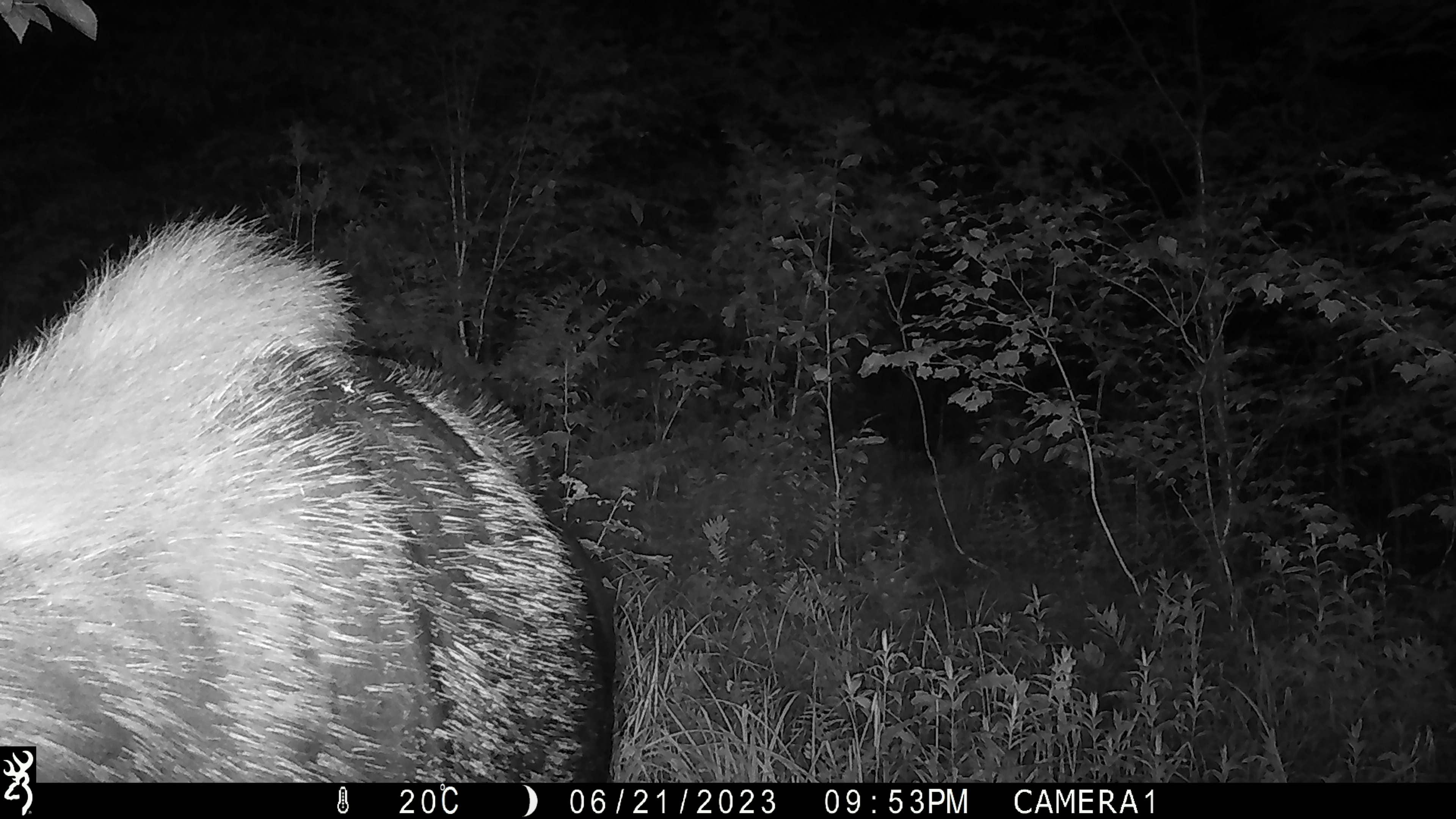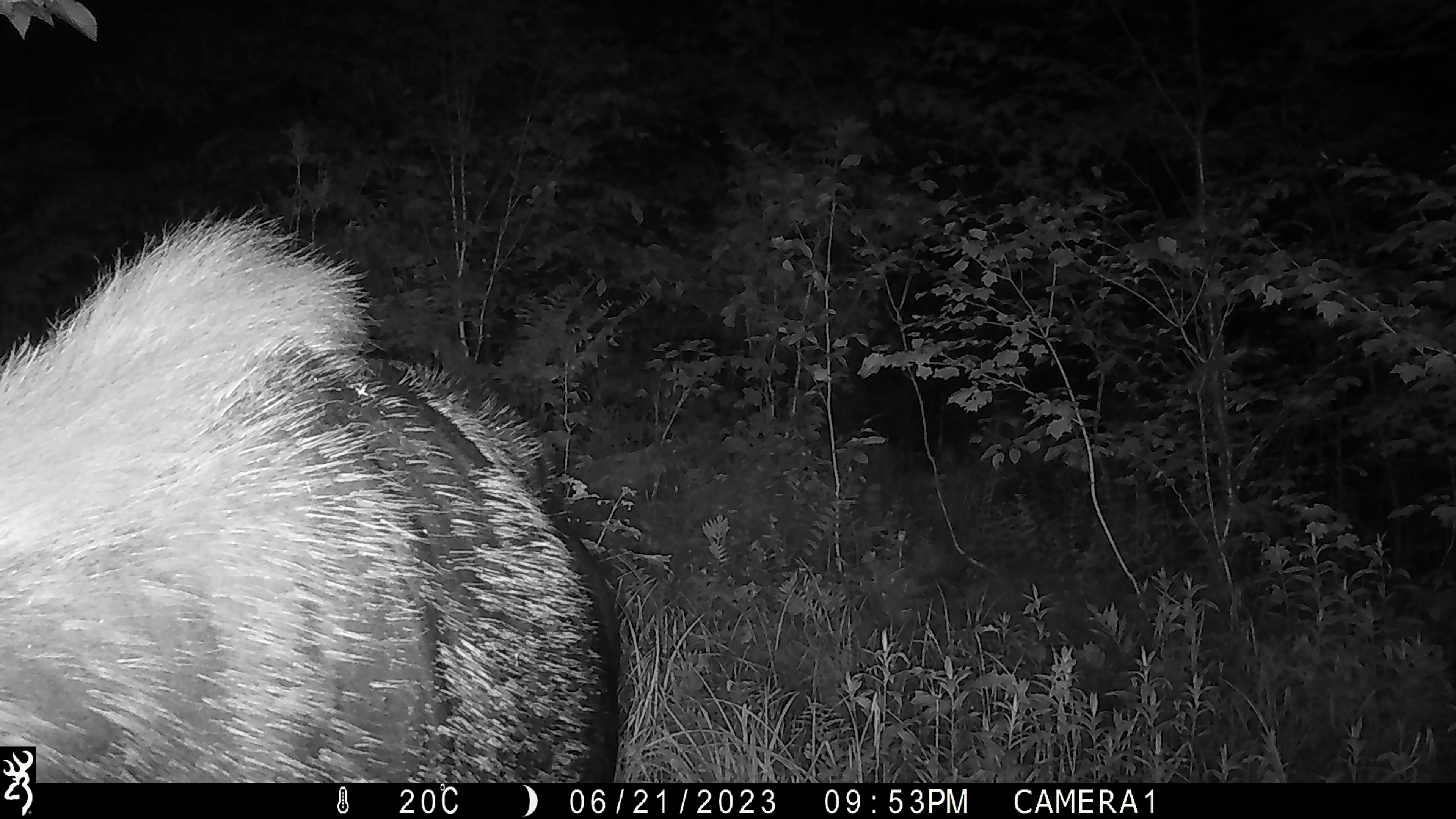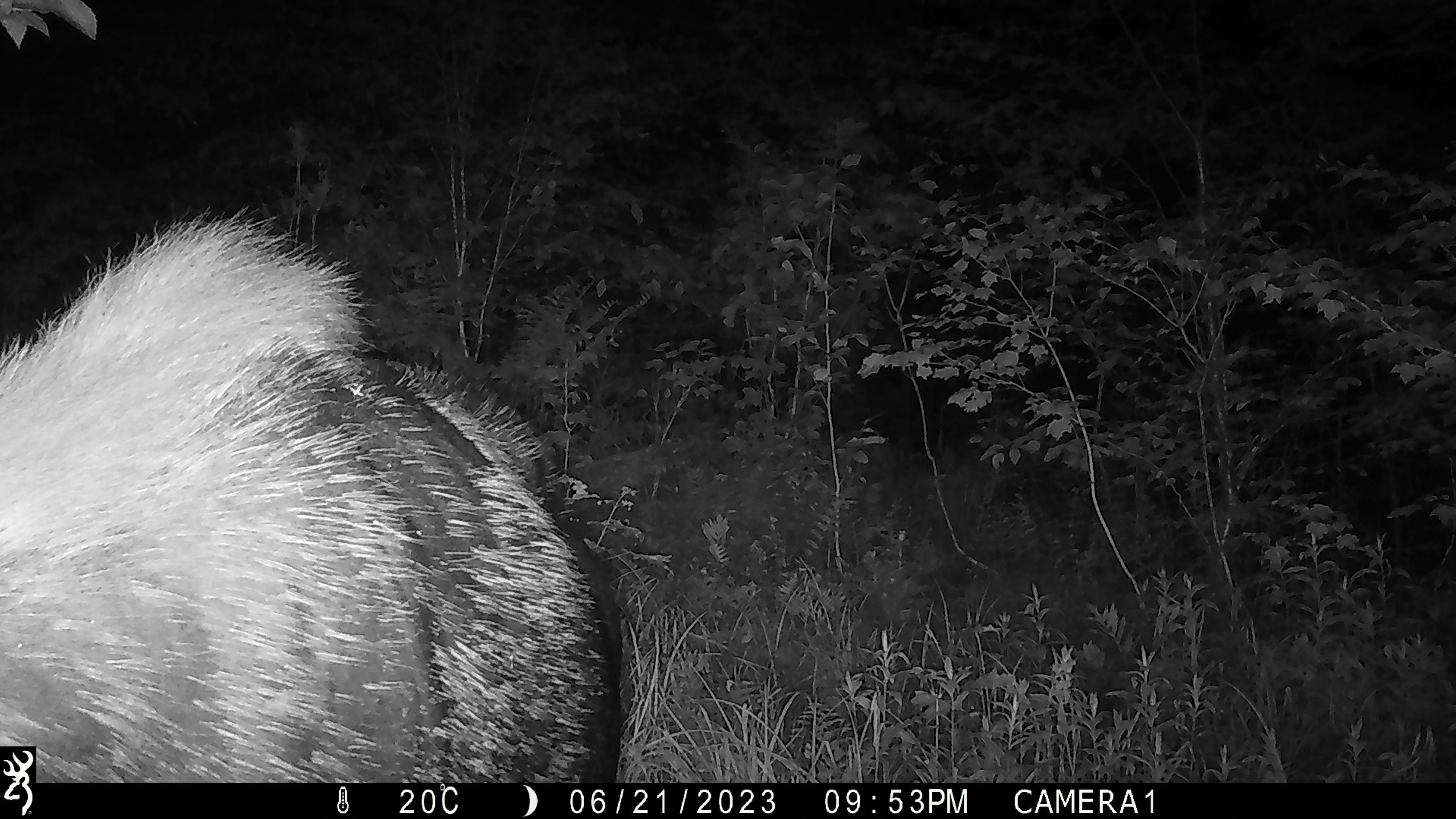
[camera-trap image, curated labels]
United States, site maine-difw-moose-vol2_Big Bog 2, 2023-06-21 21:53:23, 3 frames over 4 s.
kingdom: Animalia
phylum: Chordata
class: Mammalia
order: Artiodactyla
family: Cervidae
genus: Alces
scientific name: Alces alces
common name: moose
Moose (Alces alces).